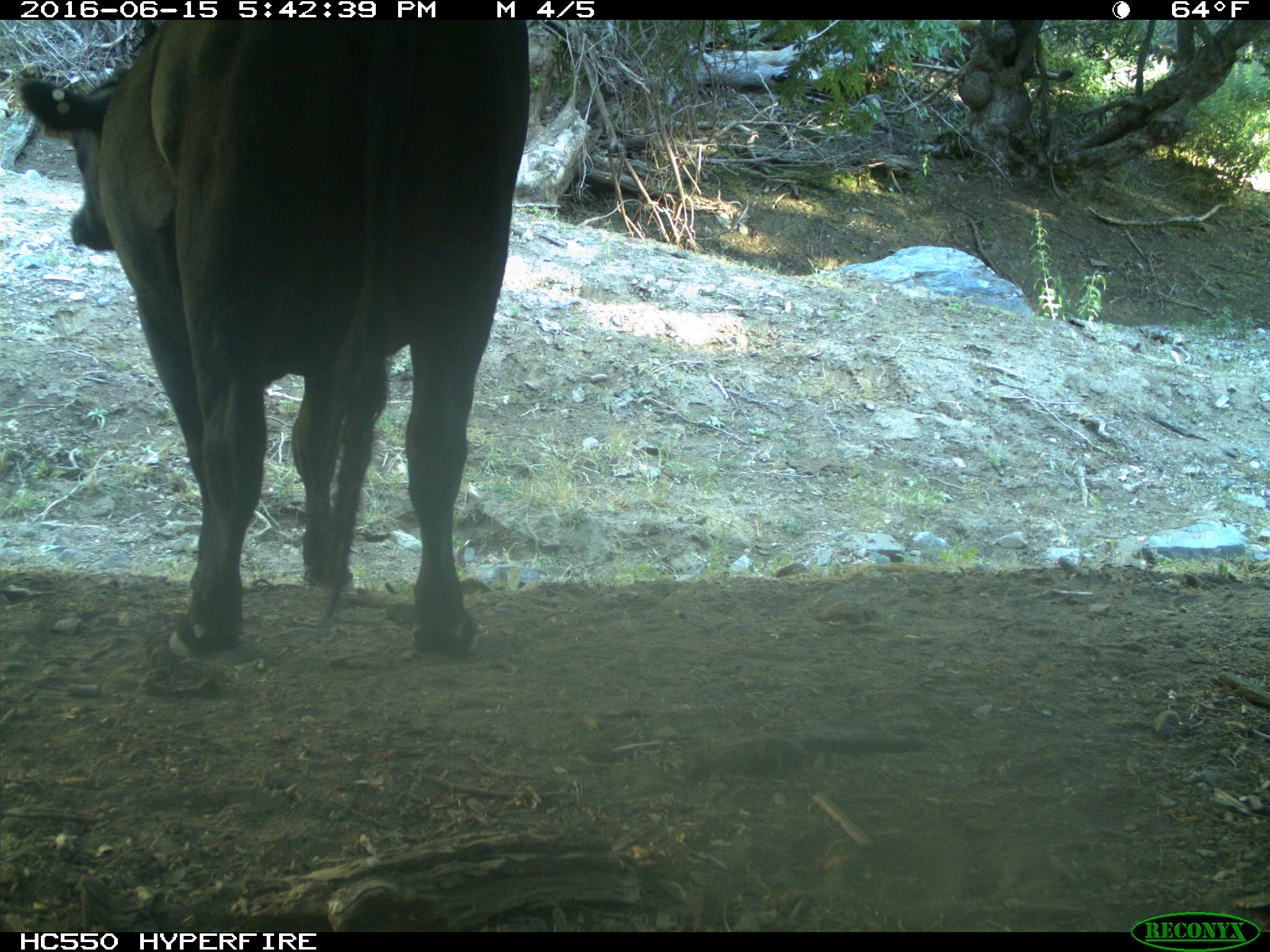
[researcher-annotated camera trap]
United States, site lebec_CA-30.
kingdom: Animalia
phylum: Chordata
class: Mammalia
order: Artiodactyla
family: Bovidae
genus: Bos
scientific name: Bos taurus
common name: domestic cow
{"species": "Bos taurus (domestic cow)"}